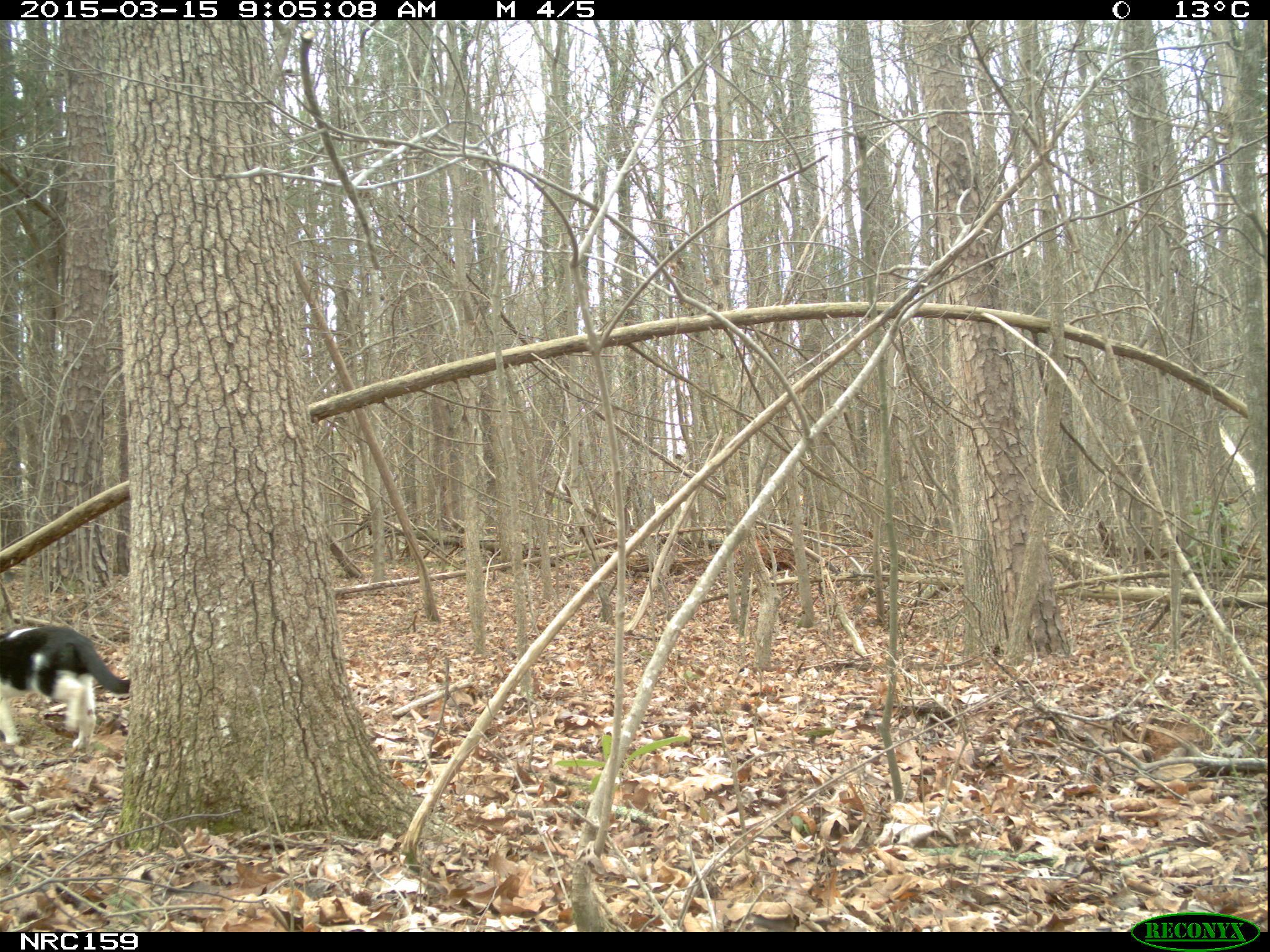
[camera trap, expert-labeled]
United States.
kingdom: Animalia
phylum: Chordata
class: Mammalia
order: Carnivora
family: Felidae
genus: Felis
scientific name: Felis catus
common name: domestic cat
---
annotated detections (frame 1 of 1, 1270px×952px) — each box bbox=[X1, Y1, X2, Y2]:
Domestic Cat: bbox=[0, 615, 141, 762]